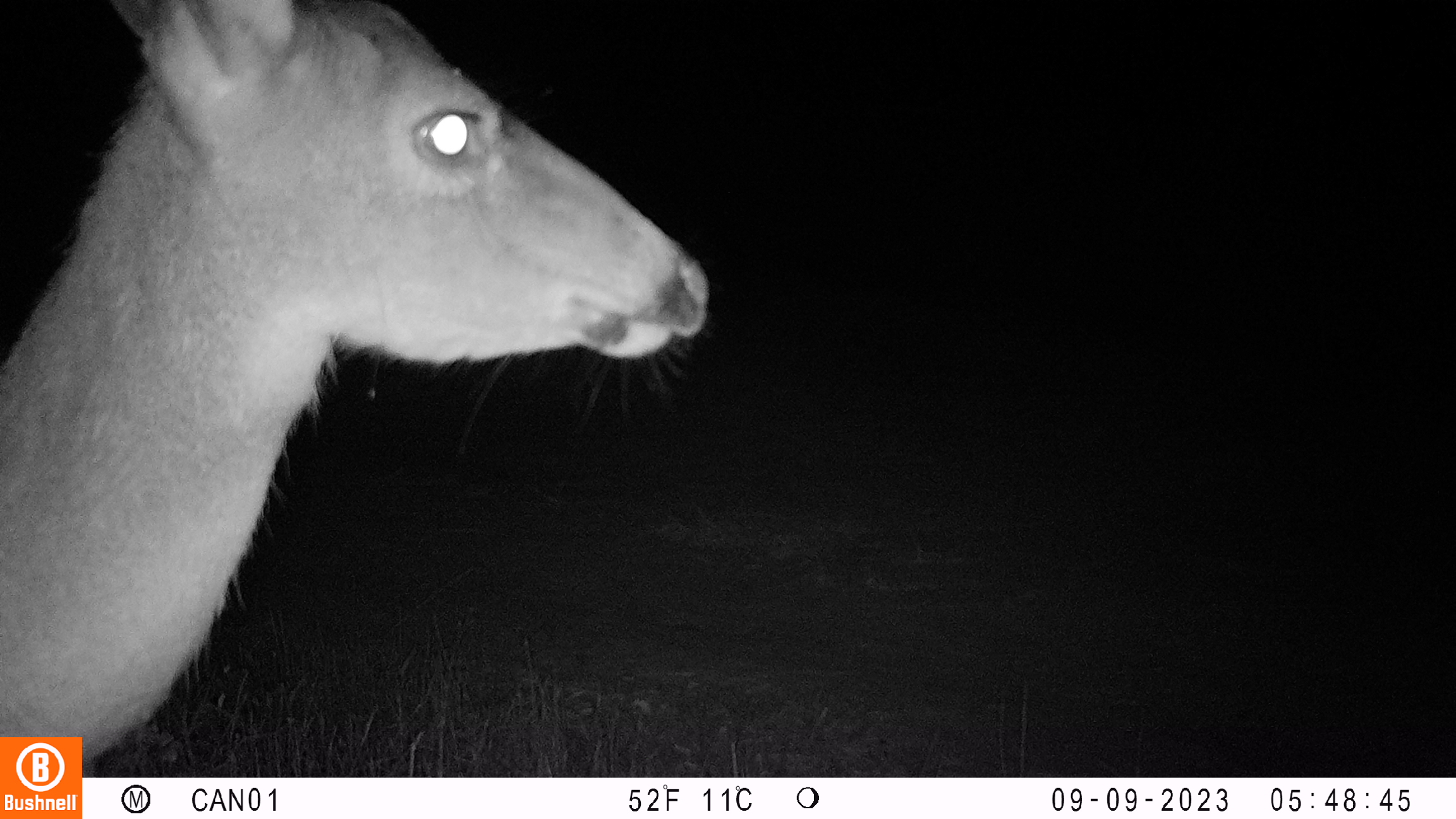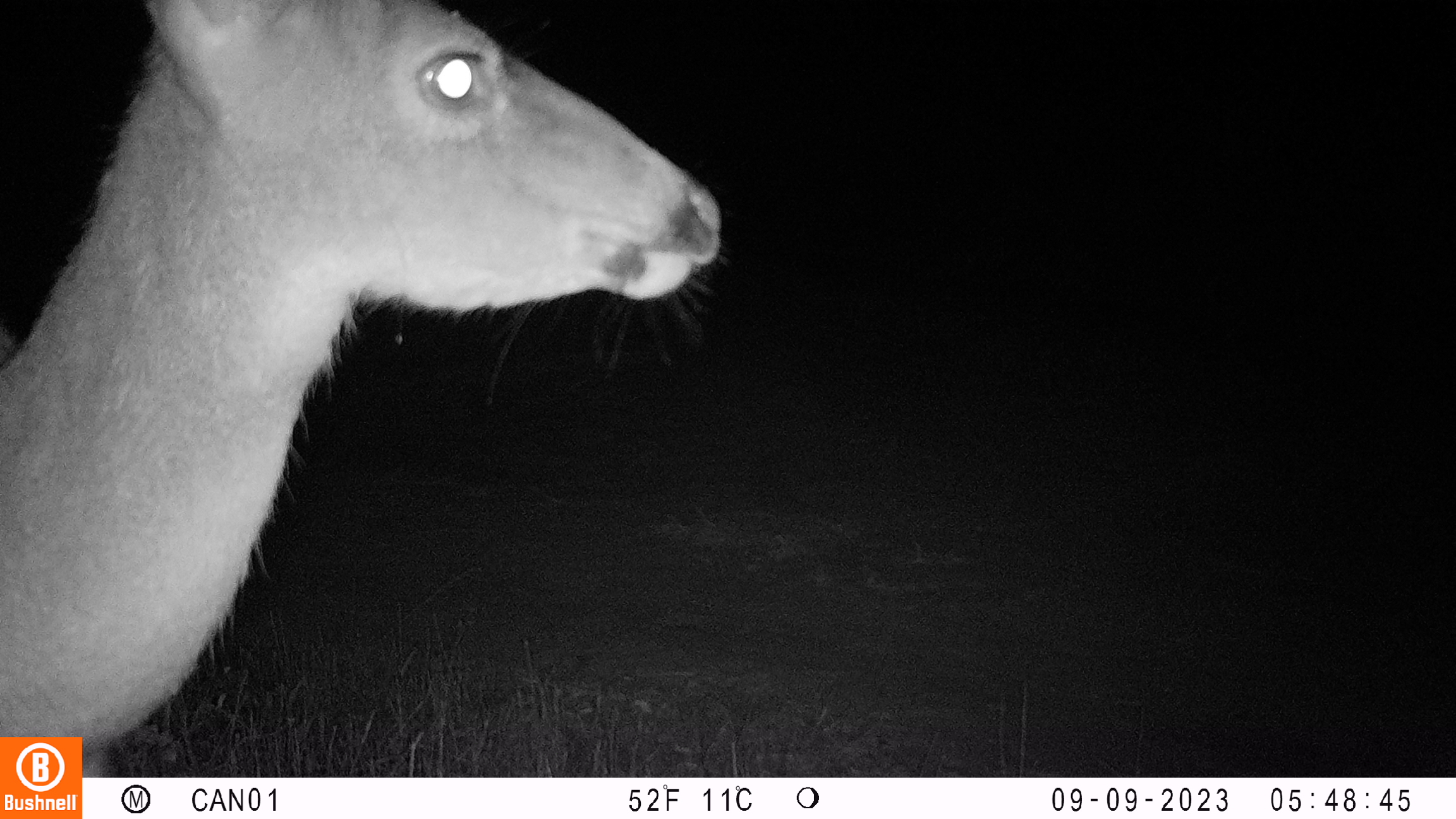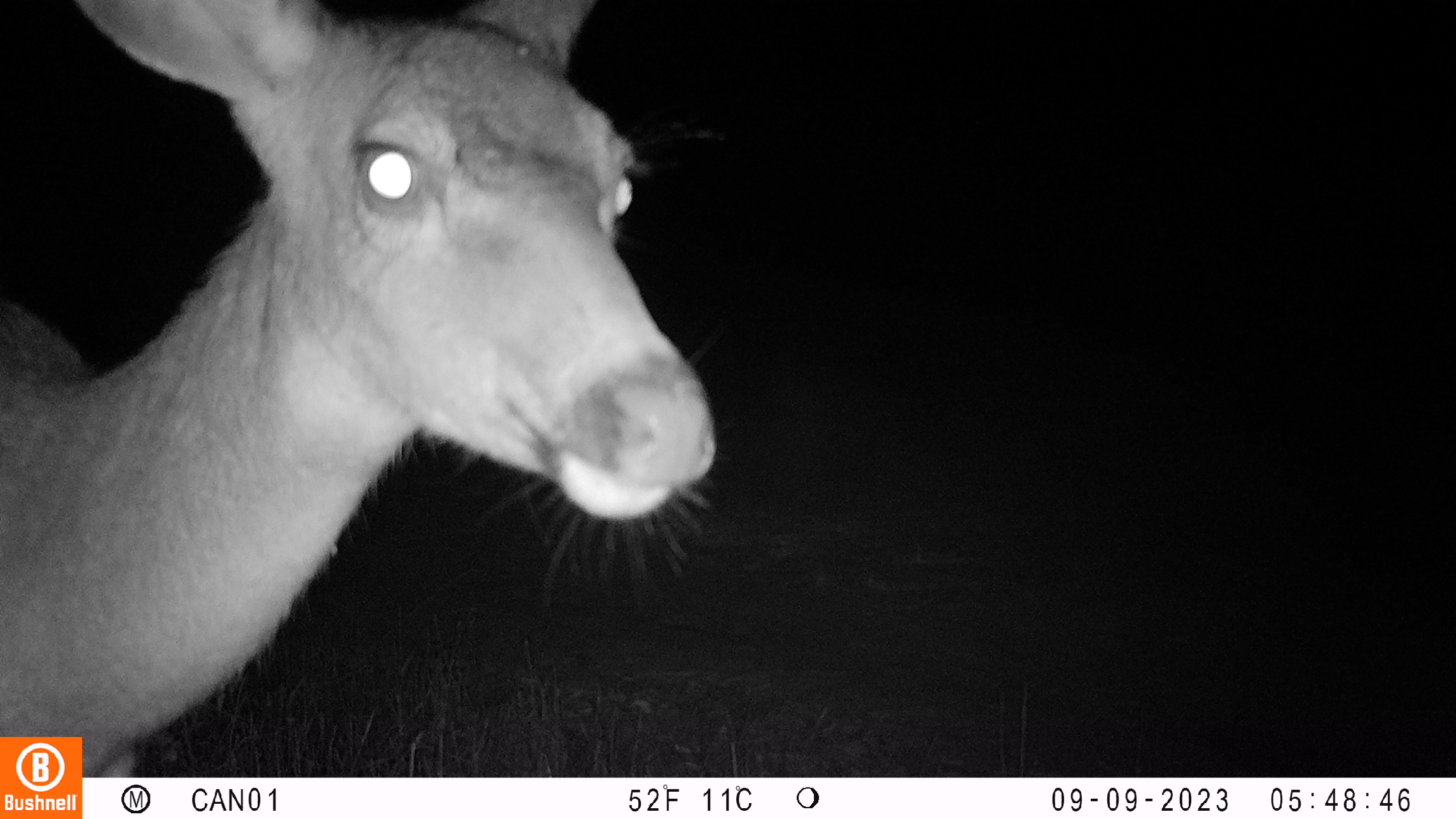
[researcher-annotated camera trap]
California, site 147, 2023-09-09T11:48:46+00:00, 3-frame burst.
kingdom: Animalia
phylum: Chordata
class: Mammalia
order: Artiodactyla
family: Cervidae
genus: Odocoileus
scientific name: Odocoileus hemionus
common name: mule deer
Mule deer (Odocoileus hemionus).